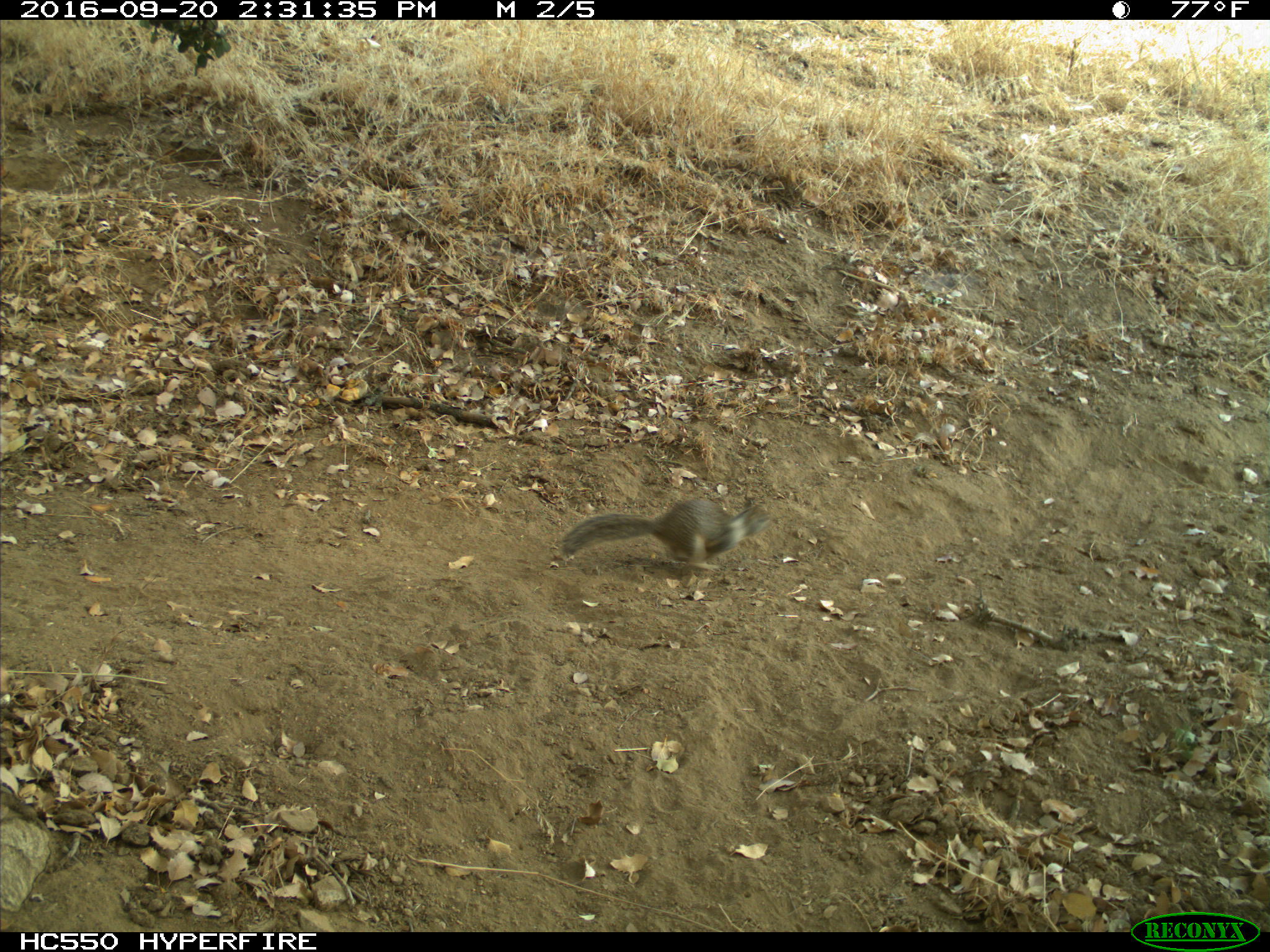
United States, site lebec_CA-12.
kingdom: Animalia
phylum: Chordata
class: Mammalia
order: Rodentia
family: Sciuridae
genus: Otospermophilus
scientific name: Otospermophilus beecheyi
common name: california ground squirrel